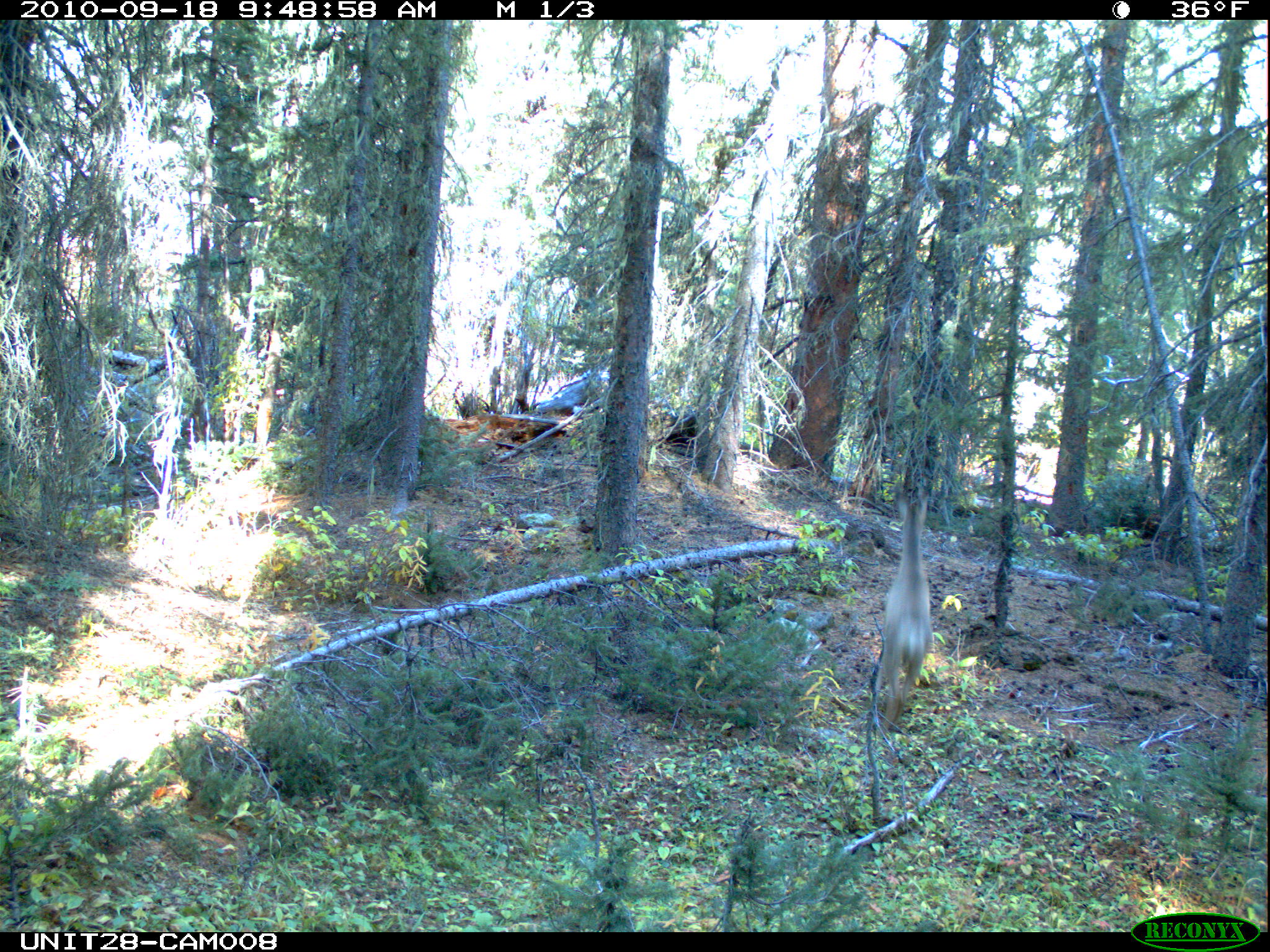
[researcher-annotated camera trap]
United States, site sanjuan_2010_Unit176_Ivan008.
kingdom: Animalia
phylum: Chordata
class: Mammalia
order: Artiodactyla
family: Cervidae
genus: Odocoileus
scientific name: Odocoileus hemionus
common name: mule deer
Odocoileus hemionus (mule deer).